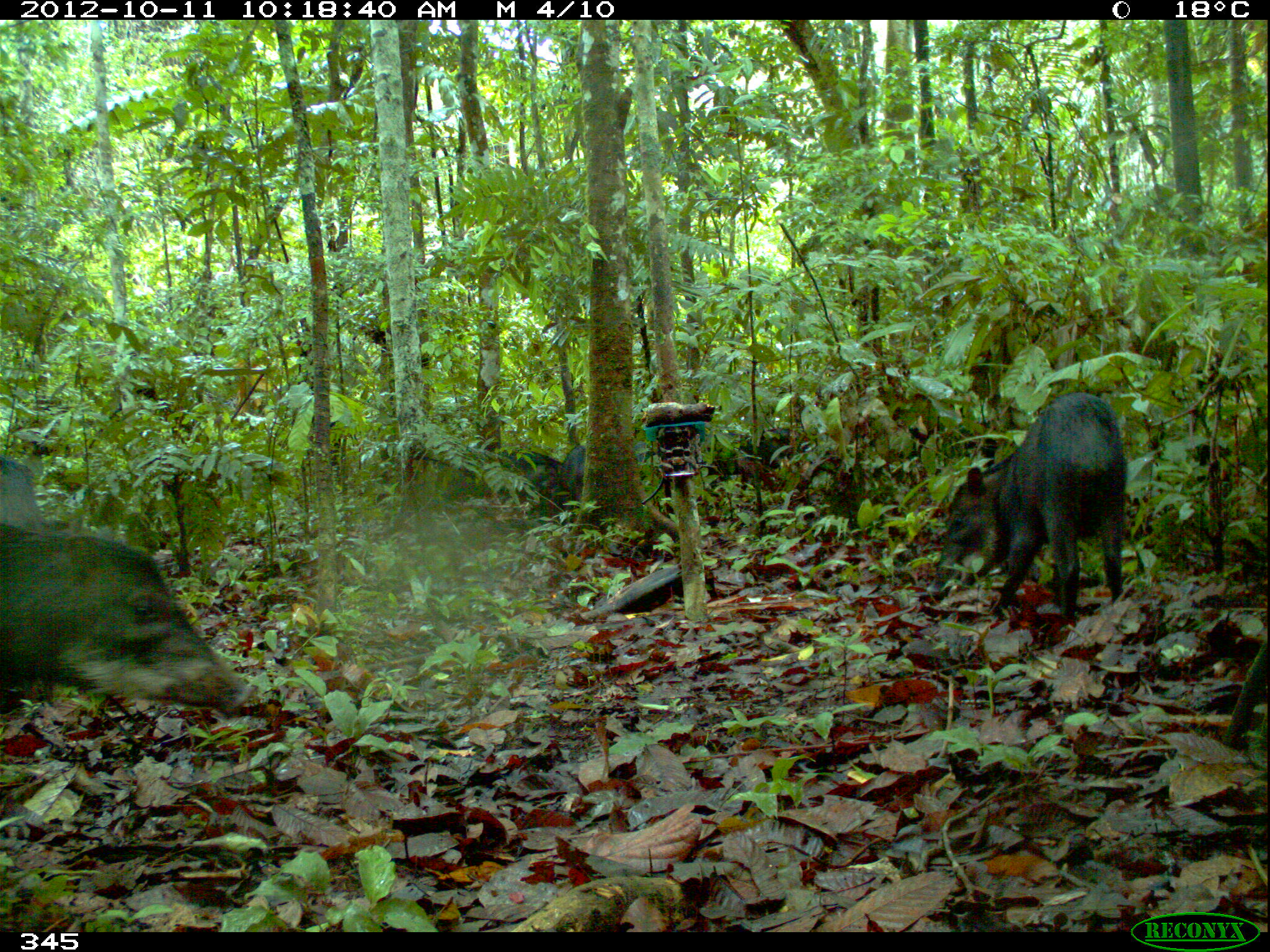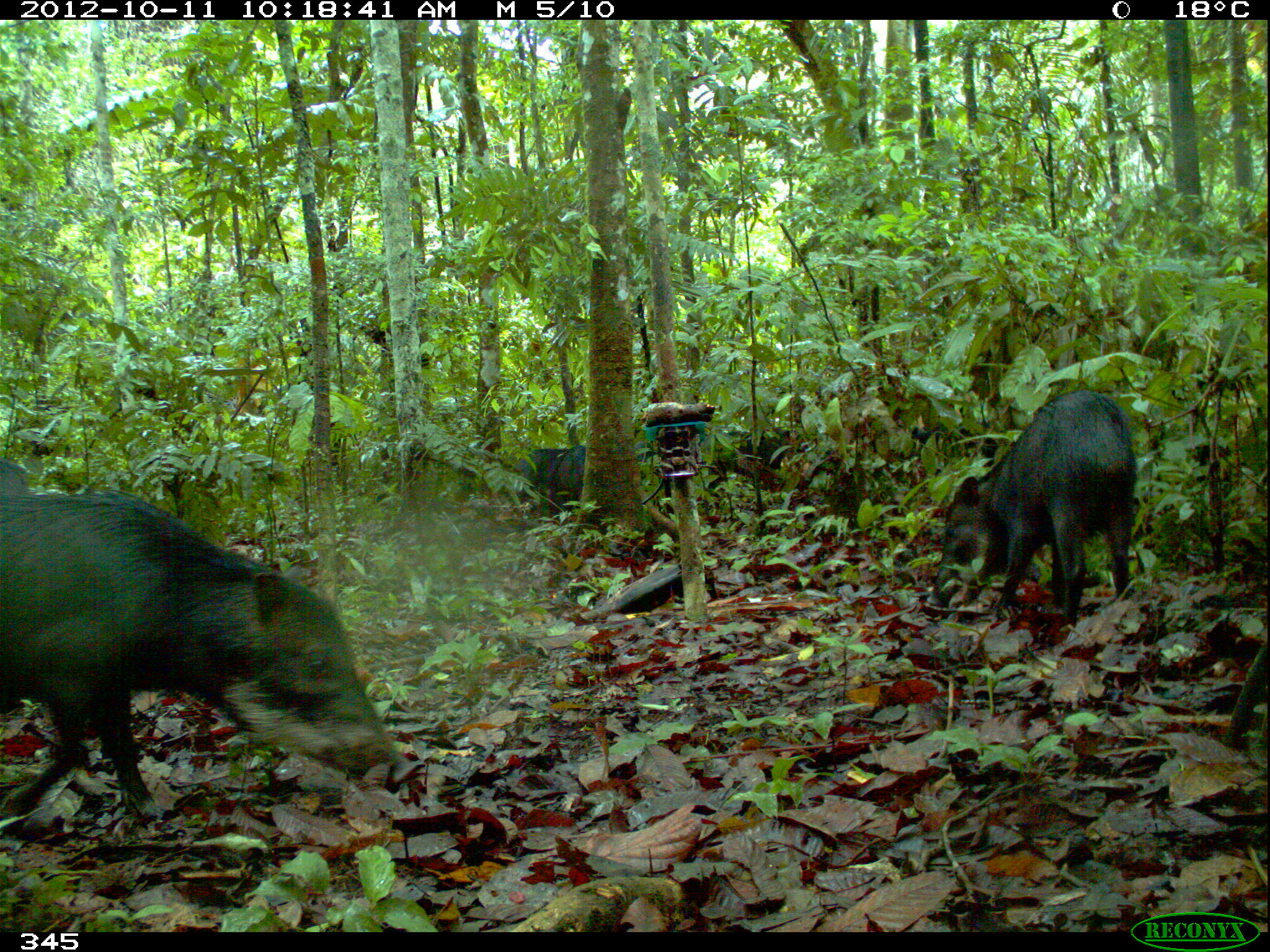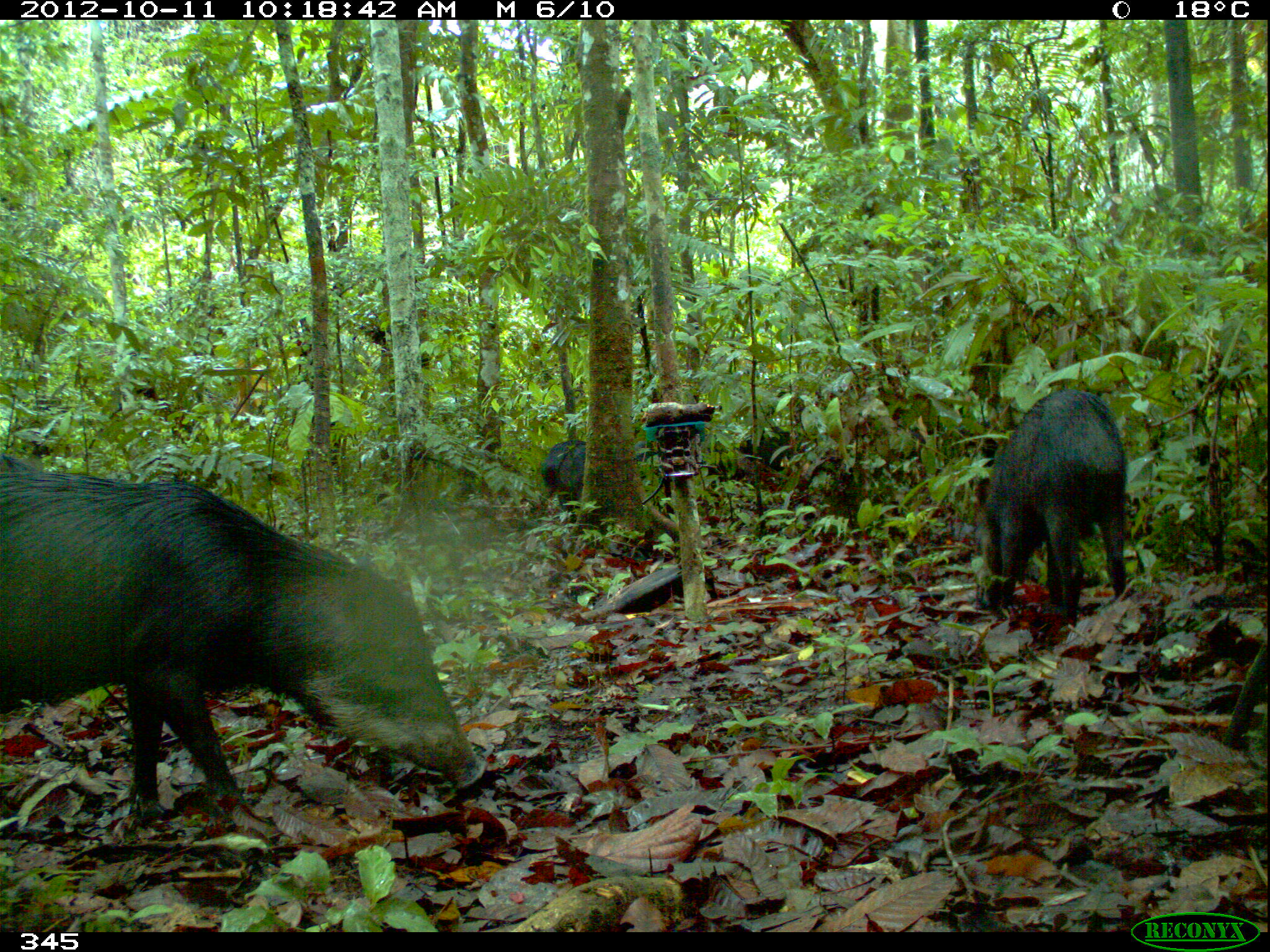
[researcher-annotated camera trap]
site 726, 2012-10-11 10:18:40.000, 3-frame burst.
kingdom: Animalia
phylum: Chordata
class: Mammalia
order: Artiodactyla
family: Tayassuidae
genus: Tayassu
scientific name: Tayassu pecari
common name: white-lipped peccary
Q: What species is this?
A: Tayassu pecari (white-lipped peccary).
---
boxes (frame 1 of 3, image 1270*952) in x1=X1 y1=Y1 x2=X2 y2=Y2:
tayassu pecari: x1=0 y1=518 x2=255 y2=721; x1=925 y1=391 x2=1127 y2=624; x1=436 y1=438 x2=565 y2=515; x1=560 y1=434 x2=668 y2=515; x1=709 y1=425 x2=815 y2=479; x1=0 y1=445 x2=61 y2=514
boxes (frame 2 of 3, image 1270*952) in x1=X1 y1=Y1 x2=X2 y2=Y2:
tayassu pecari: x1=0 y1=487 x2=406 y2=824; x1=923 y1=388 x2=1137 y2=631; x1=504 y1=440 x2=587 y2=524; x1=719 y1=427 x2=810 y2=478; x1=0 y1=454 x2=26 y2=489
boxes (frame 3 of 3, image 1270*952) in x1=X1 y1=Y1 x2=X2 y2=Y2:
tayassu pecari: x1=1 y1=470 x2=481 y2=832; x1=971 y1=388 x2=1124 y2=631; x1=534 y1=434 x2=678 y2=530; x1=724 y1=420 x2=811 y2=472; x1=0 y1=452 x2=45 y2=473